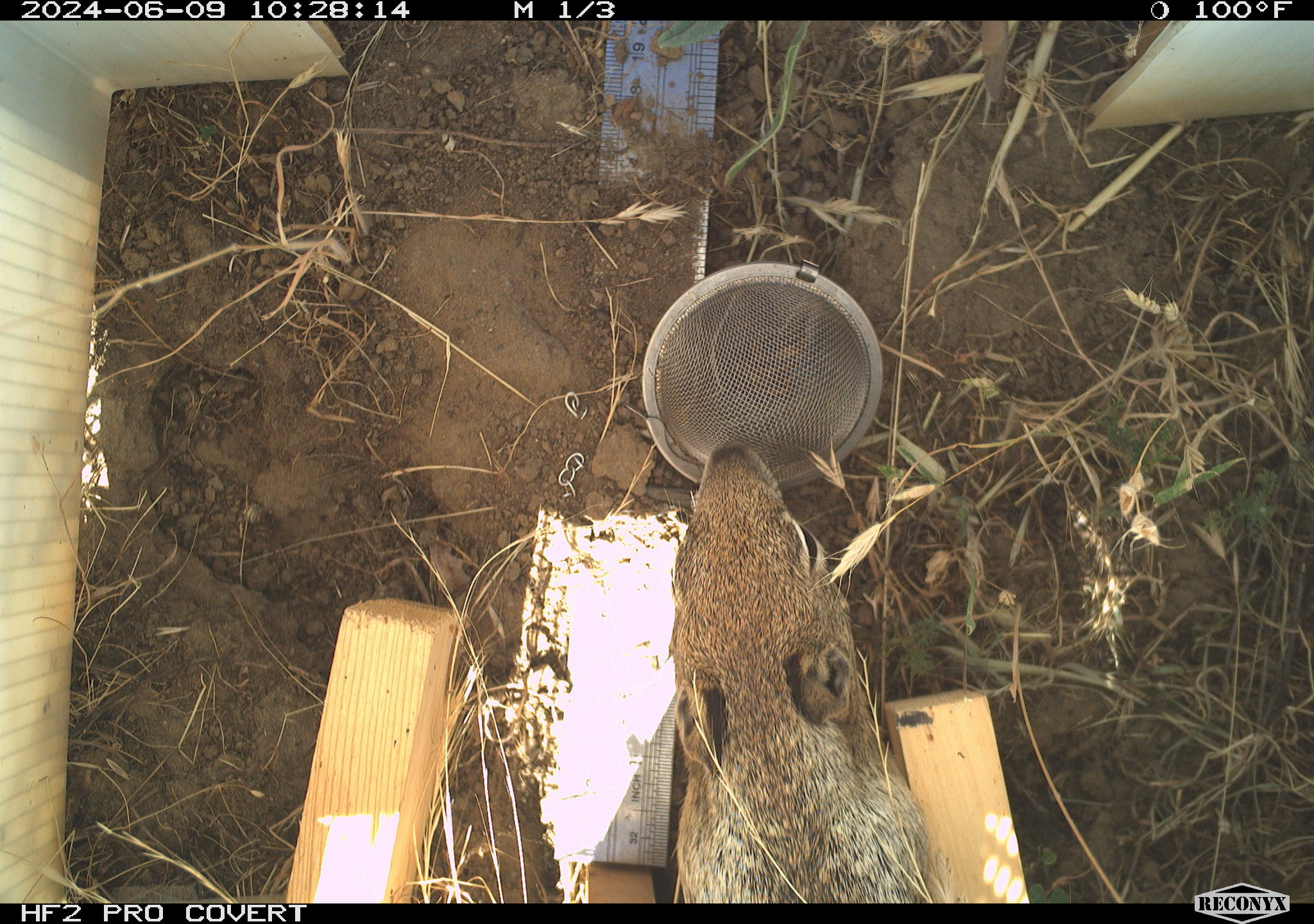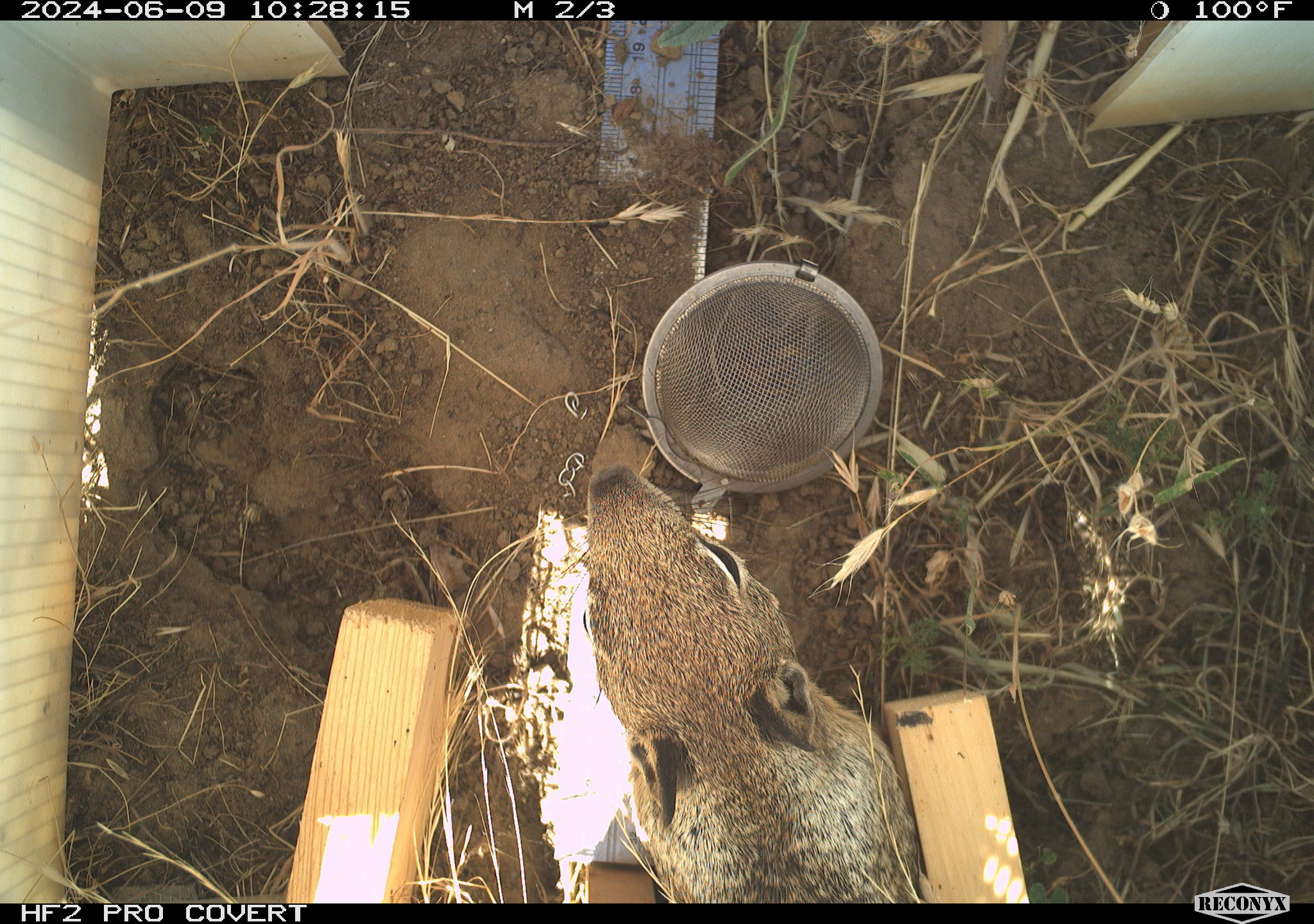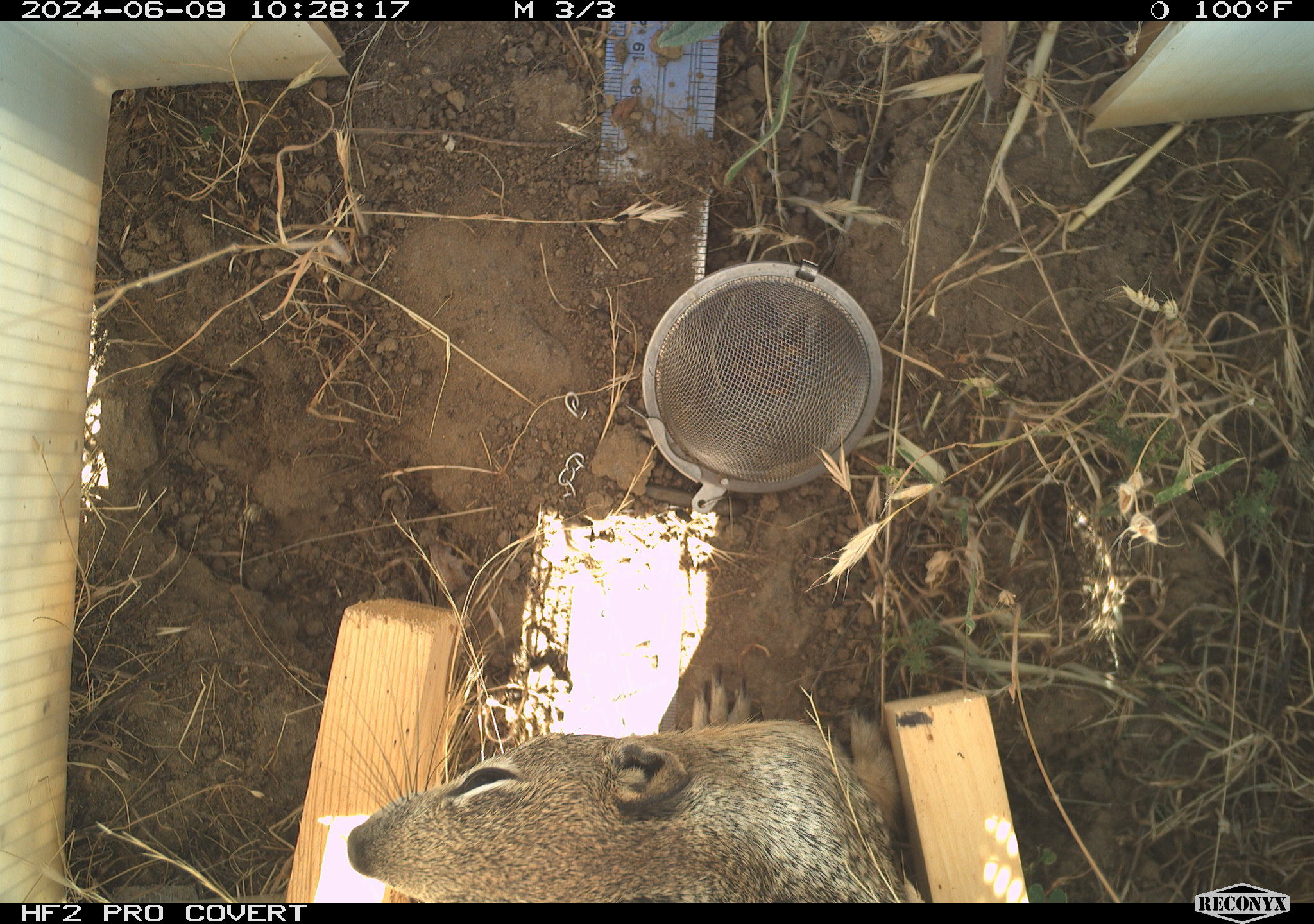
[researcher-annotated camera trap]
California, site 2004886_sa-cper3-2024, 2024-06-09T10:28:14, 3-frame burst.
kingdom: Animalia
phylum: Chordata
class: Mammalia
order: Rodentia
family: Sciuridae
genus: Otospermophilus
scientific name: Otospermophilus beecheyi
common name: california ground squirrel